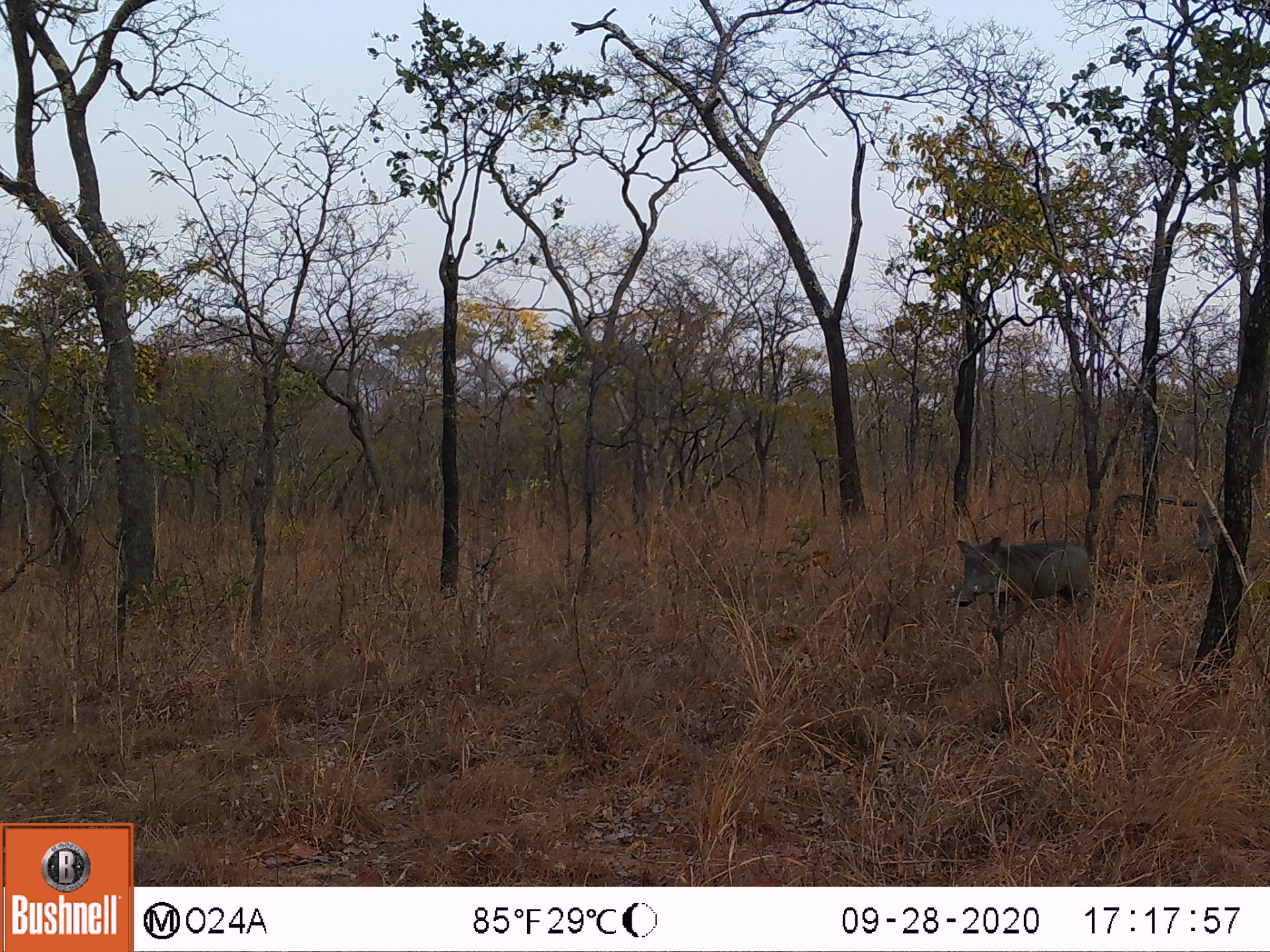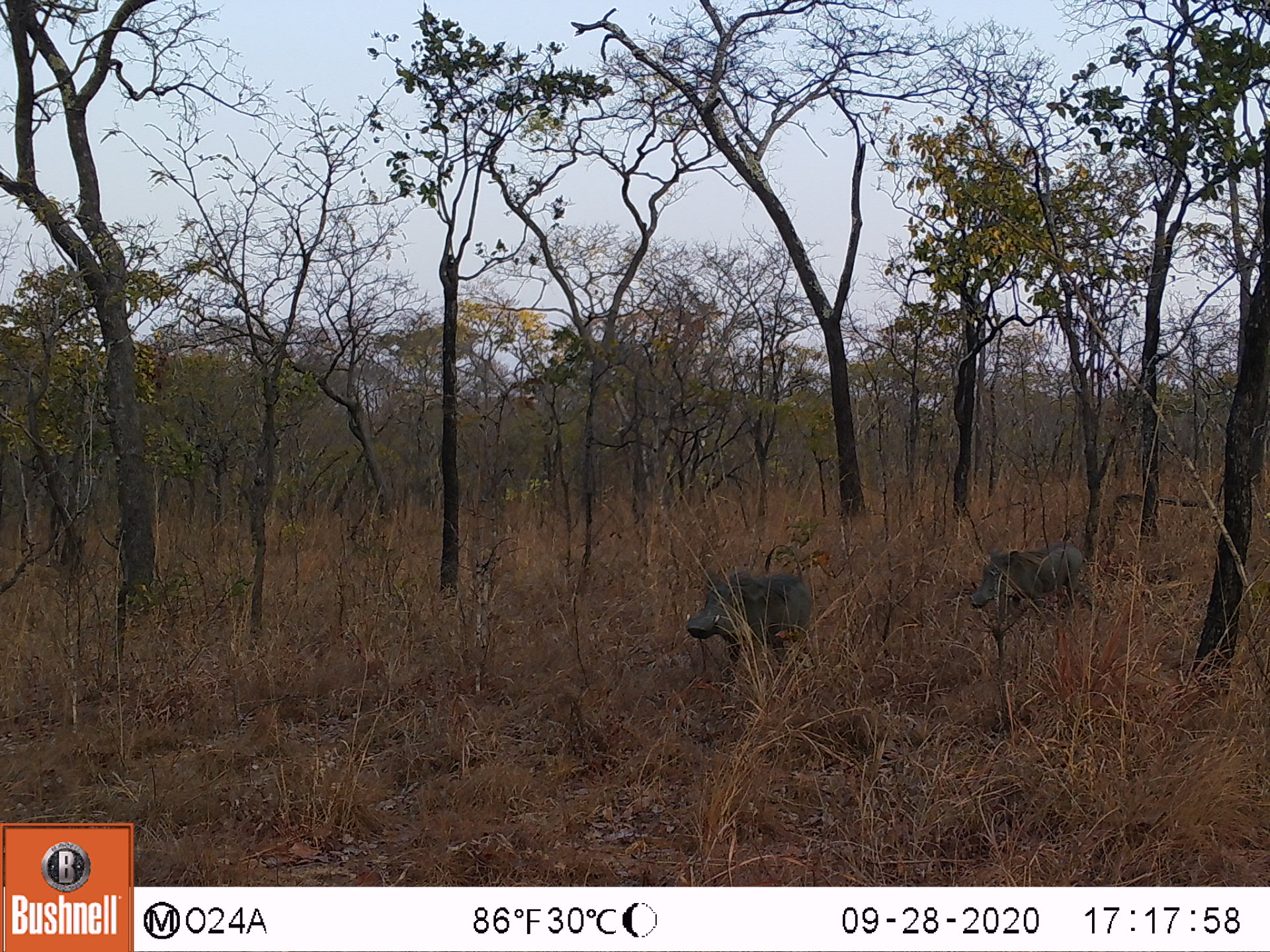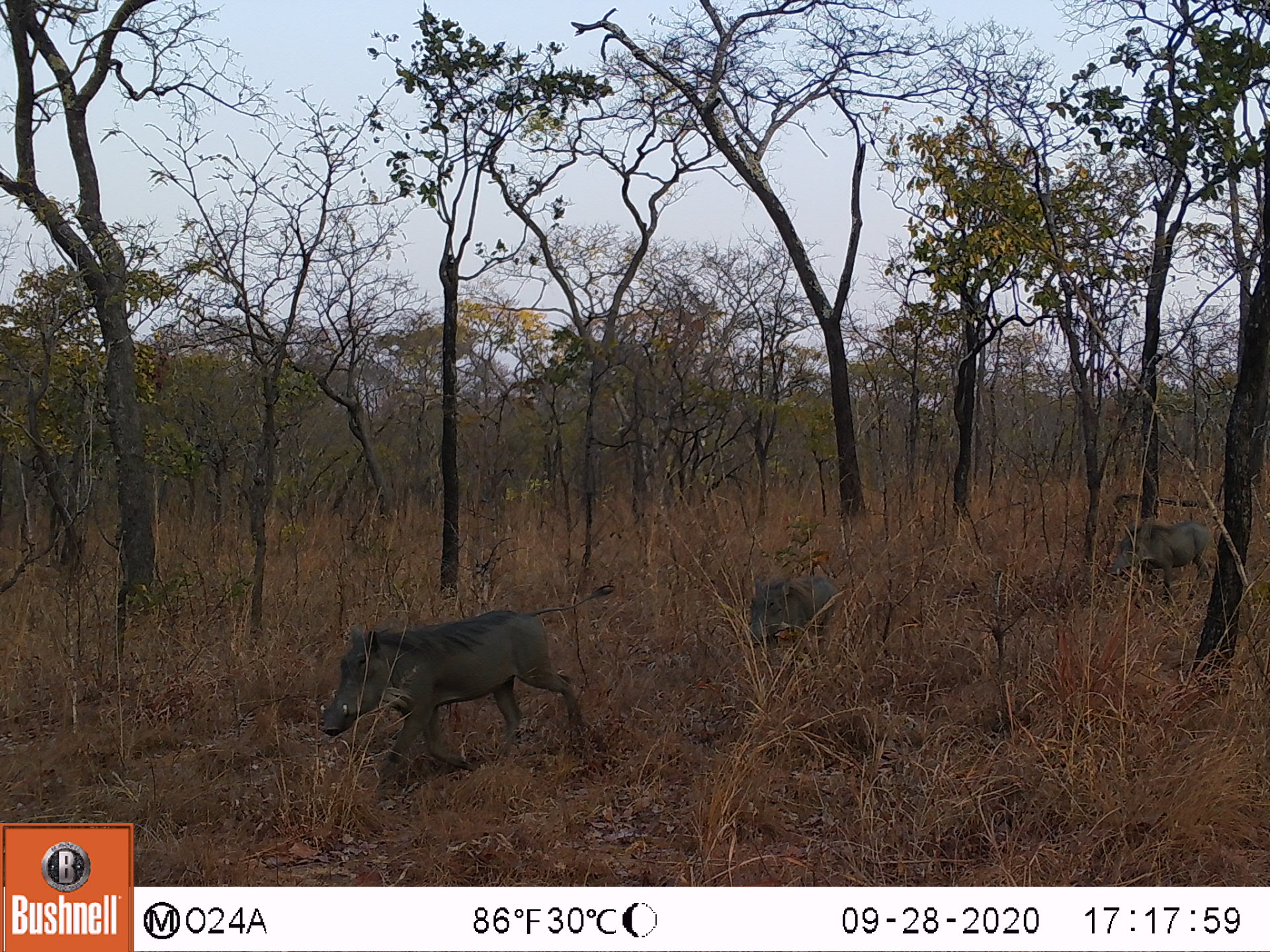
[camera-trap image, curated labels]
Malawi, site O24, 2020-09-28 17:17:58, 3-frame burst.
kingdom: Animalia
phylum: Chordata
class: Mammalia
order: Artiodactyla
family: Suidae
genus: Phacochoerus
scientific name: Phacochoerus africanus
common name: common warthog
Common warthog (Phacochoerus africanus), count 2.